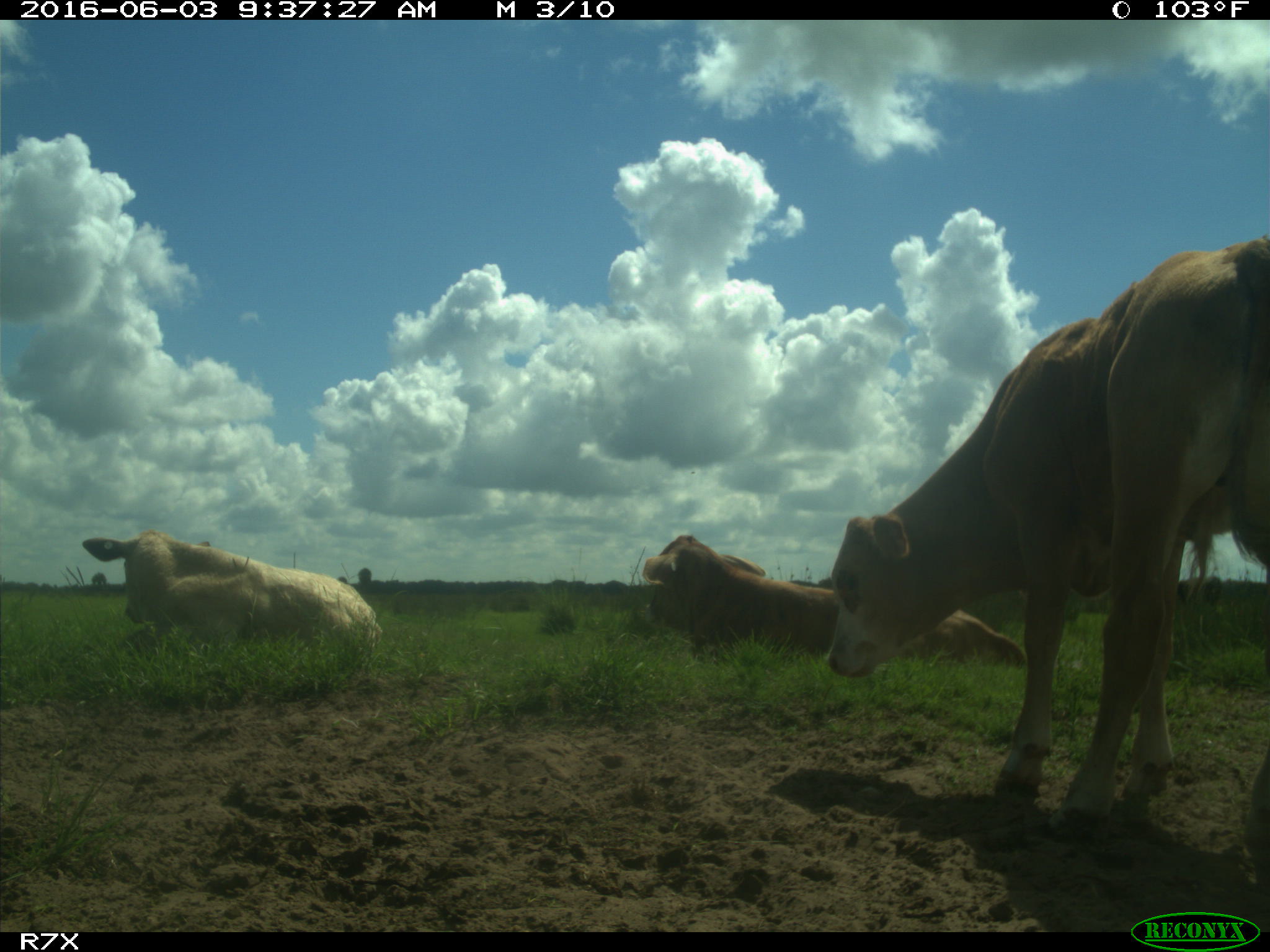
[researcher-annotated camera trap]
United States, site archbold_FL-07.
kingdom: Animalia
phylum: Chordata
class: Mammalia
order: Artiodactyla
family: Bovidae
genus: Bos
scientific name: Bos taurus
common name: domestic cow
Bos taurus (domestic cow).